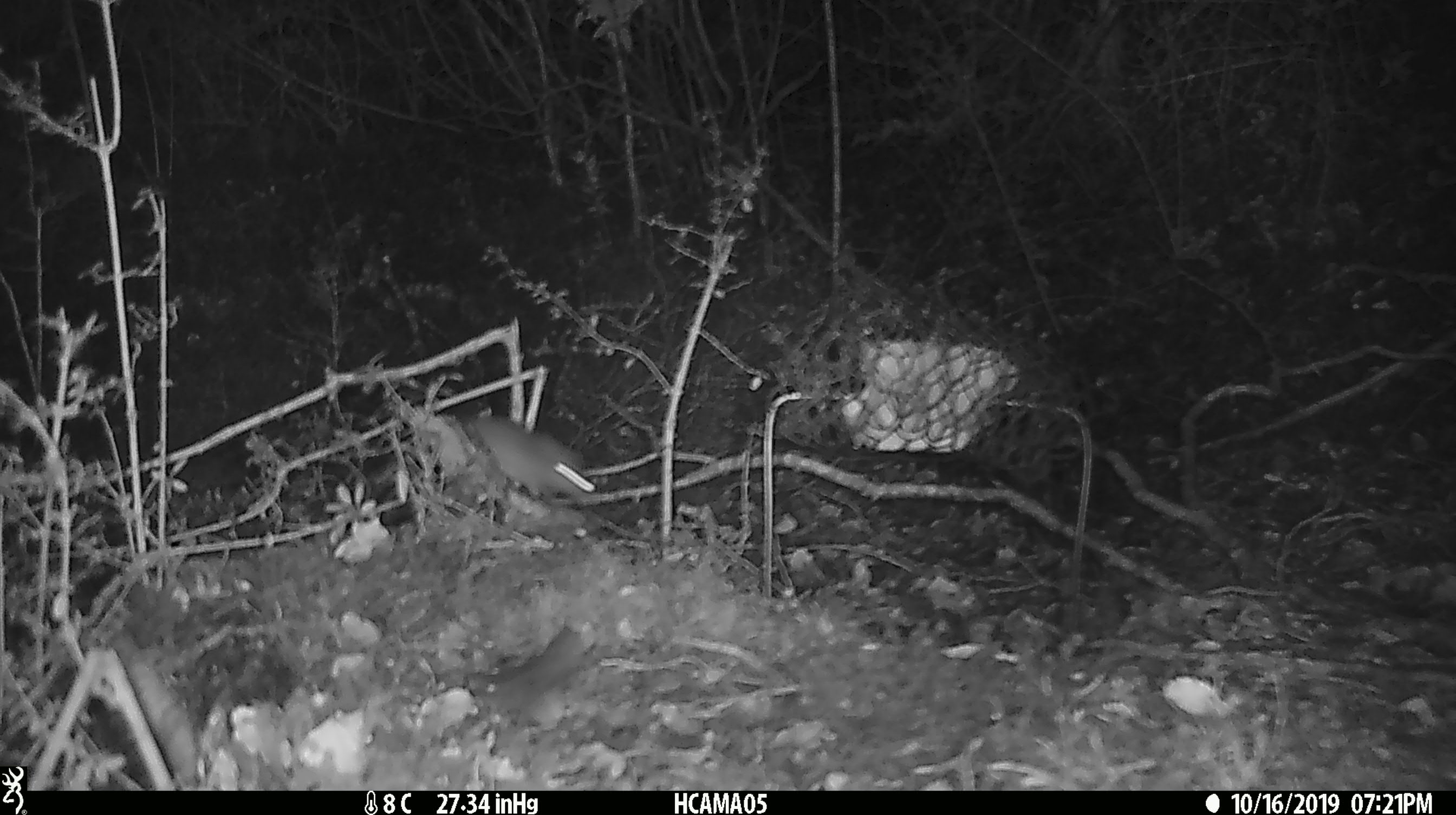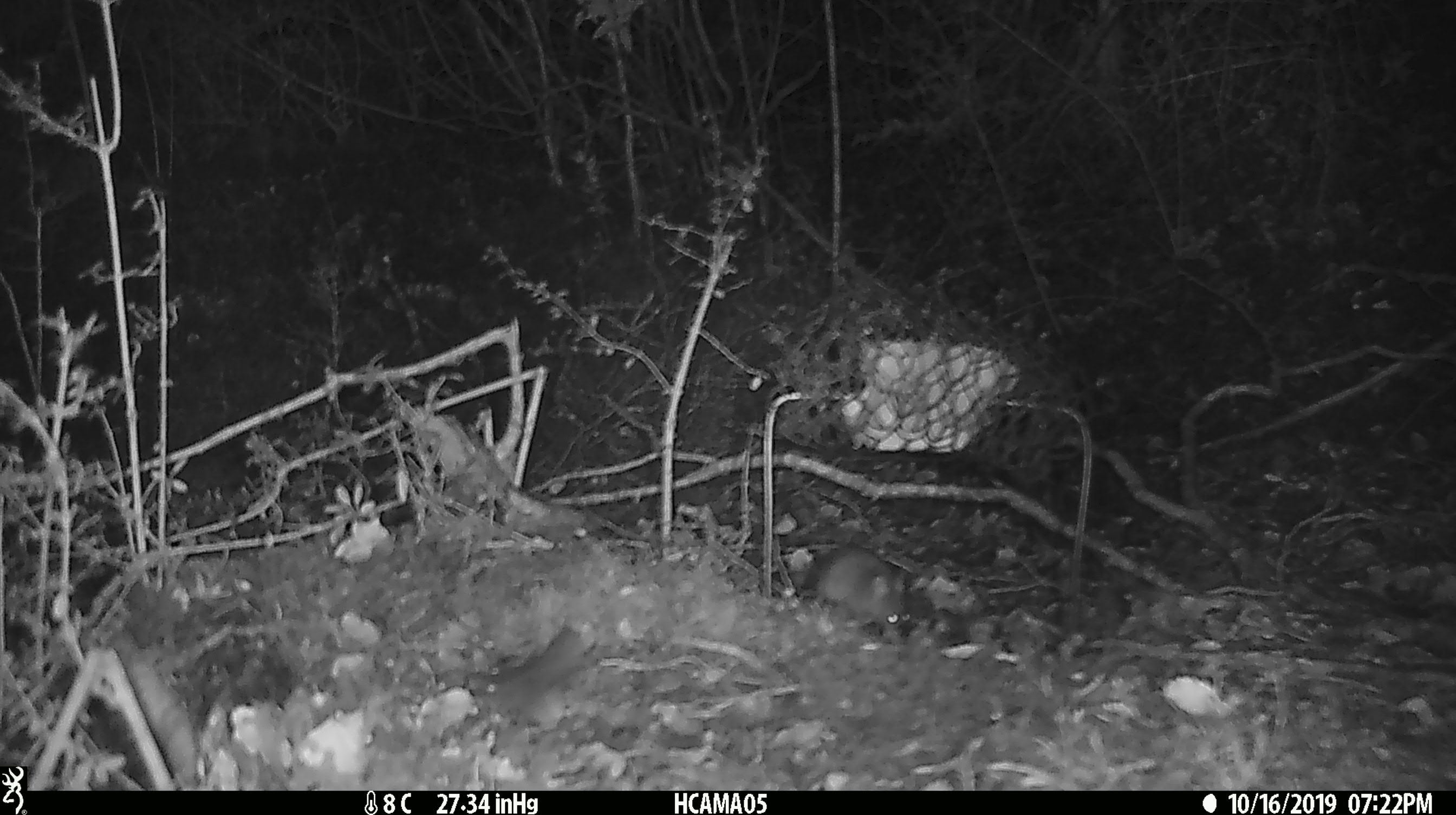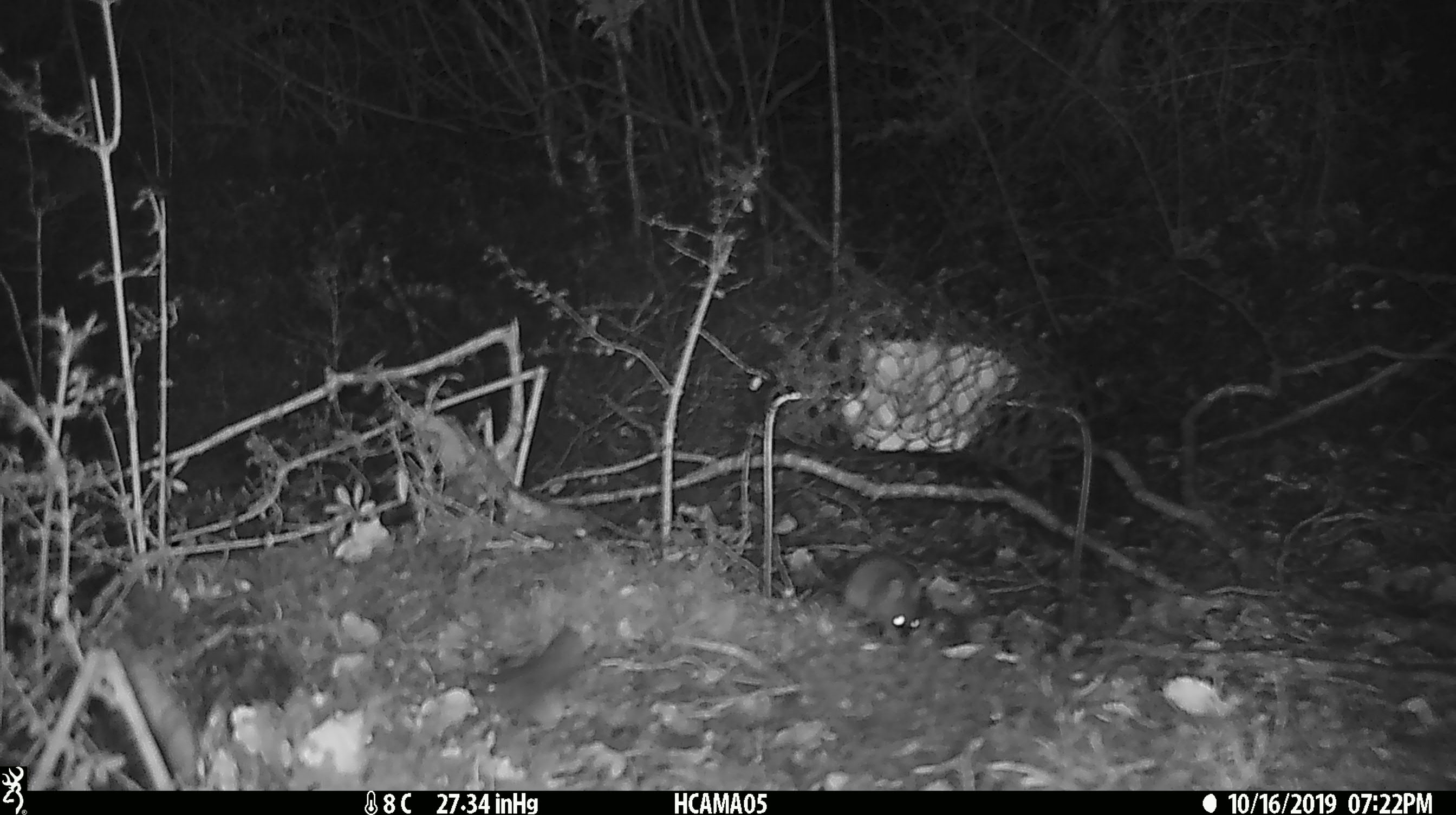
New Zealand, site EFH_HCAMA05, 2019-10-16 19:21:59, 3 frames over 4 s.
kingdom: Animalia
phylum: Chordata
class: Mammalia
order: Rodentia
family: Muridae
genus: Mus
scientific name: Mus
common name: mouse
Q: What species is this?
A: Mouse (Mus).